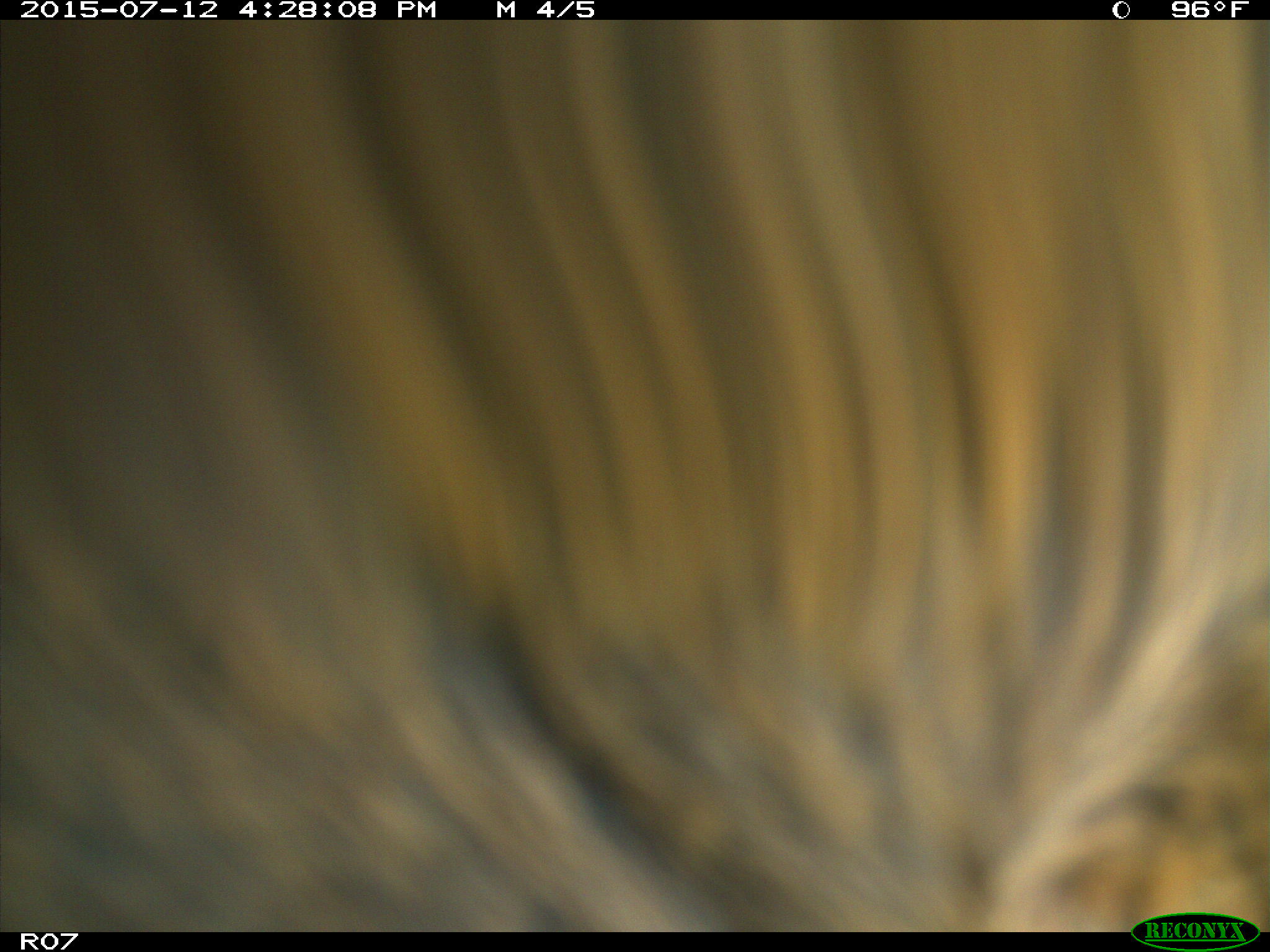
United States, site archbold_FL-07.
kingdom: Animalia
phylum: Chordata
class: Mammalia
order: Artiodactyla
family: Bovidae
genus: Bos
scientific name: Bos taurus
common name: domestic cow